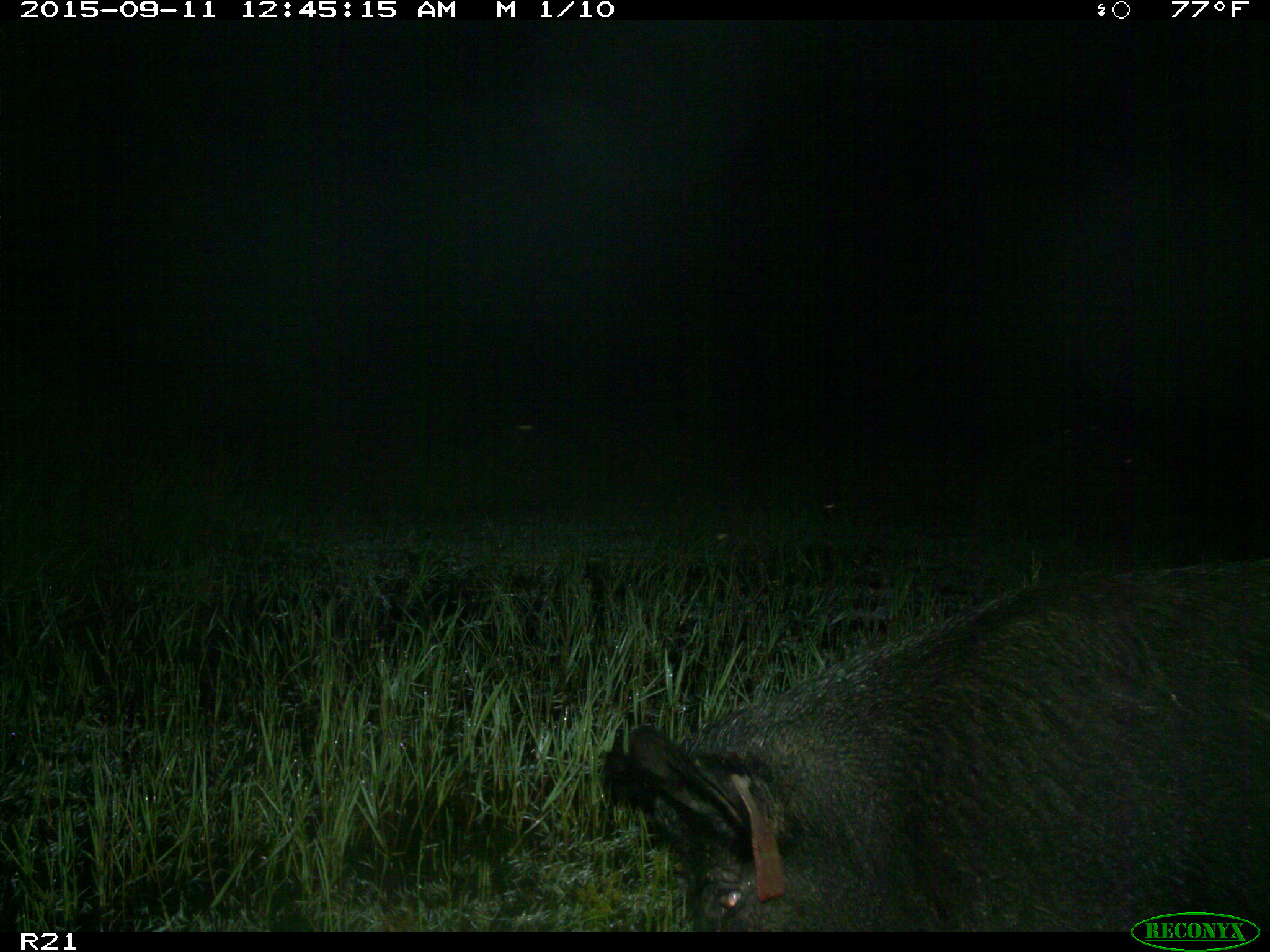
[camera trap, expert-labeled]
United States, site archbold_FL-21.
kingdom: Animalia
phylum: Chordata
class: Mammalia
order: Artiodactyla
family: Suidae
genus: Sus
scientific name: Sus scrofa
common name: wild boar